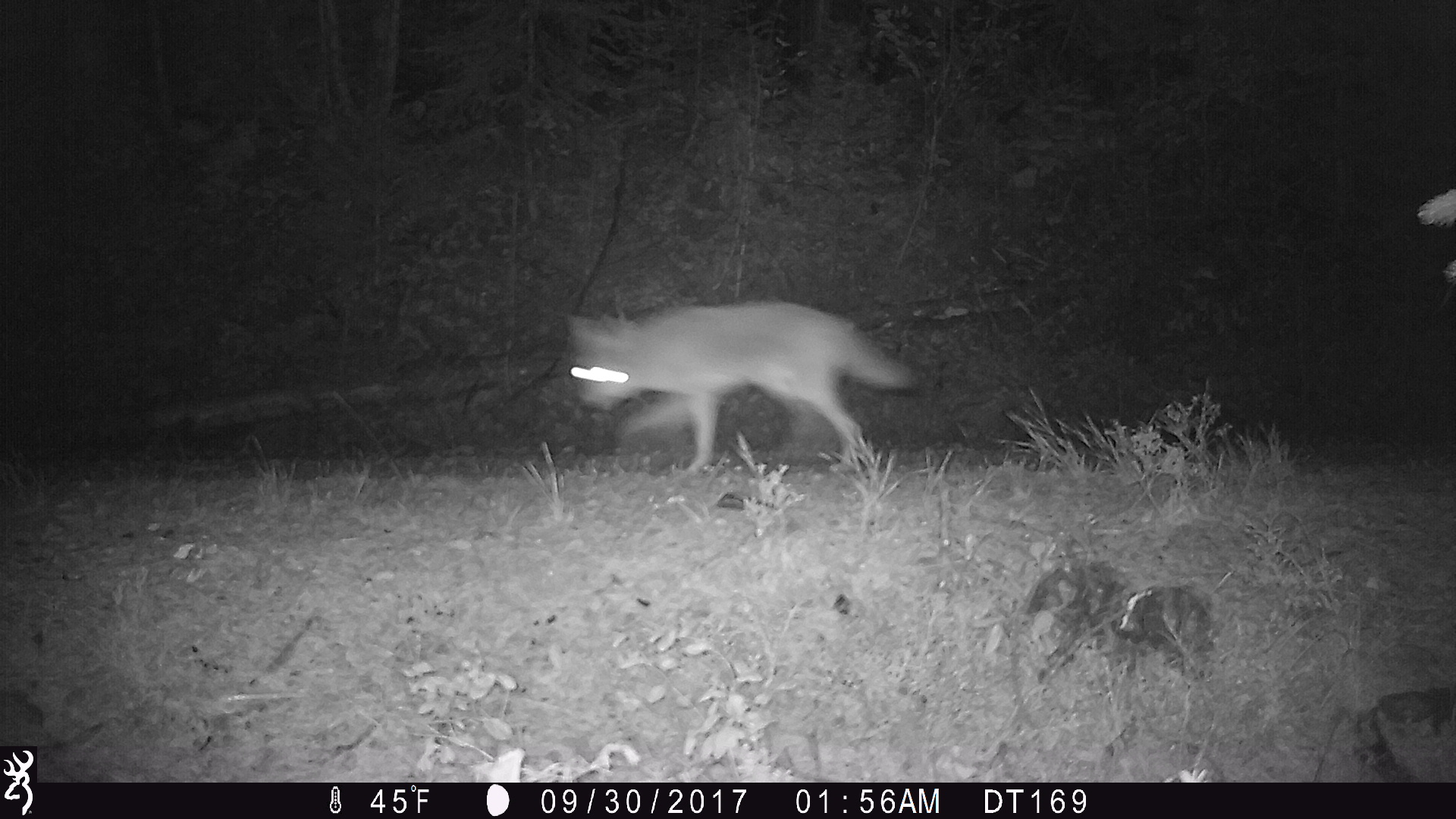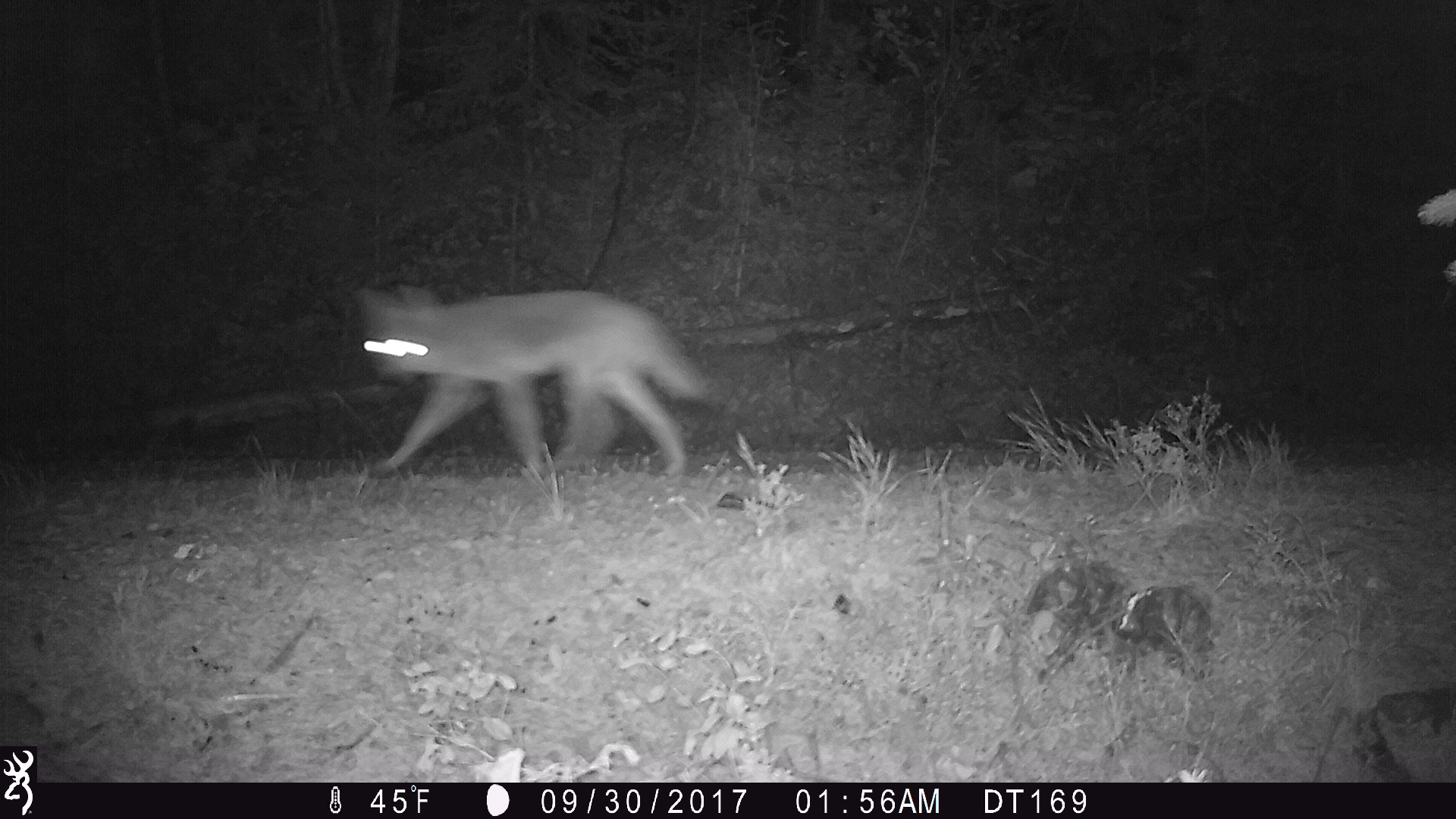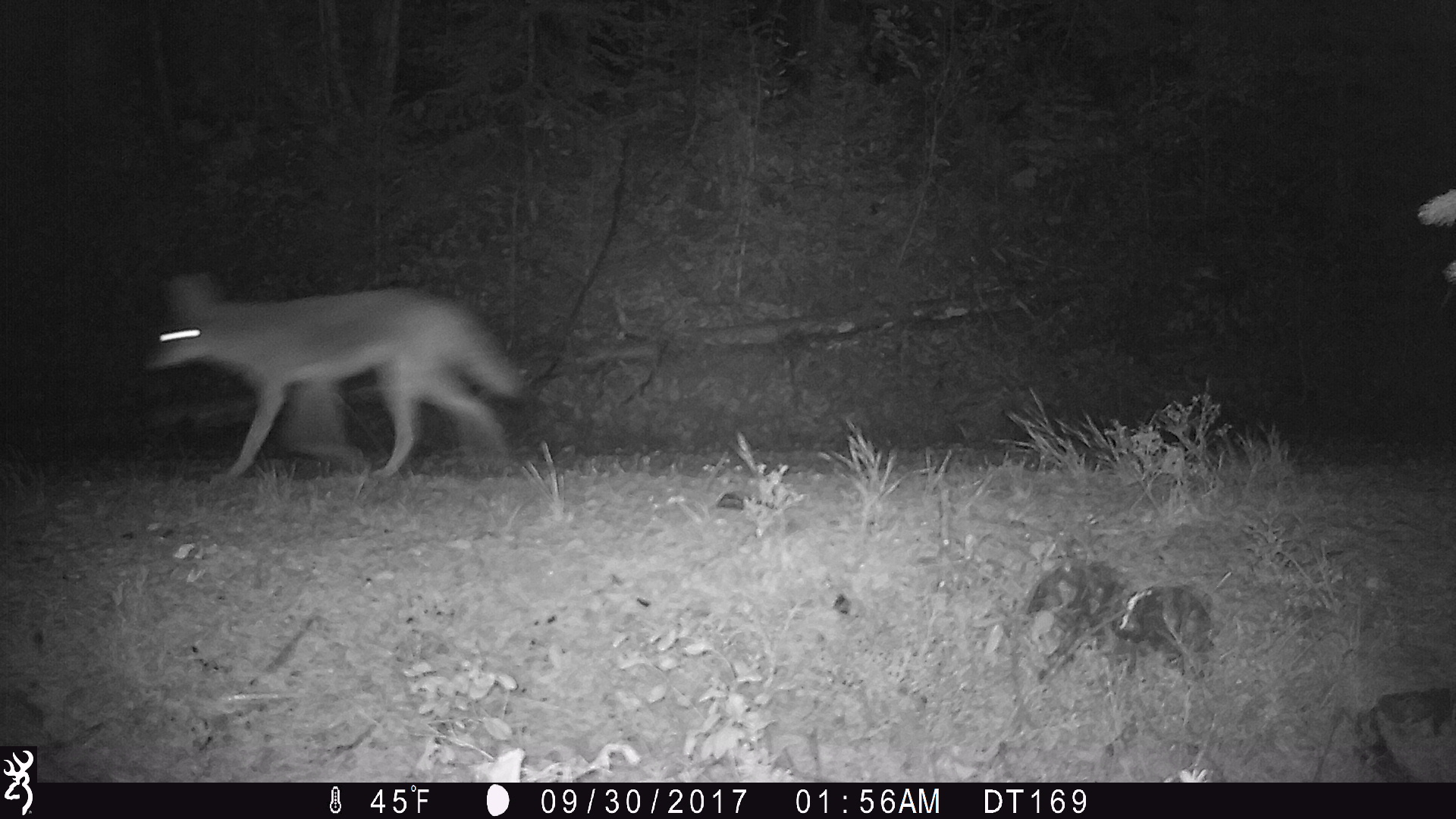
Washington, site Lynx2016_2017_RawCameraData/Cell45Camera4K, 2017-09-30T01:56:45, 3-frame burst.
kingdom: Animalia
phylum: Chordata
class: Mammalia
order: Carnivora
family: Canidae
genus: Canis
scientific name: Canis latrans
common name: coyote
Canis latrans (coyote). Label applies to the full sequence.